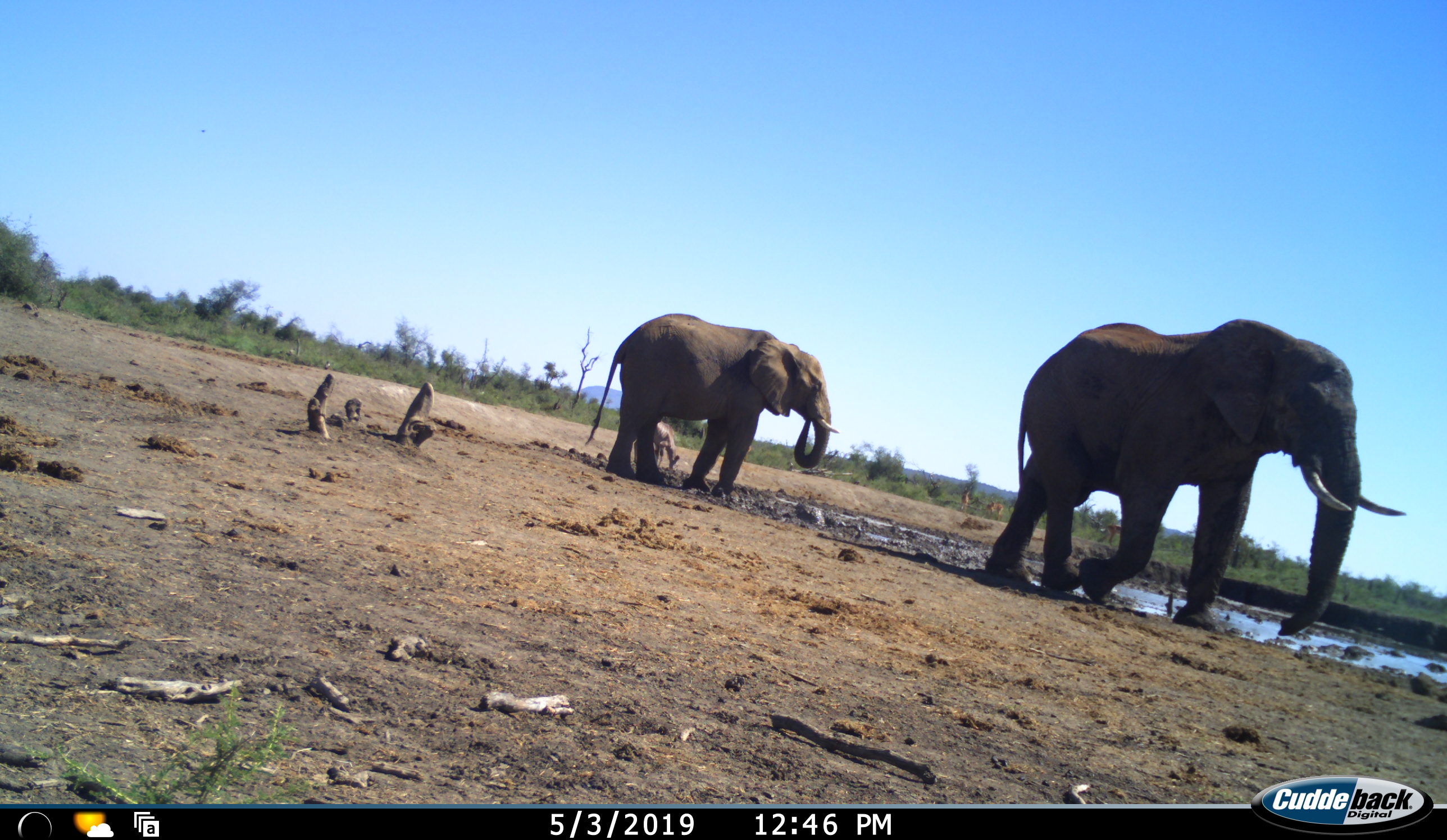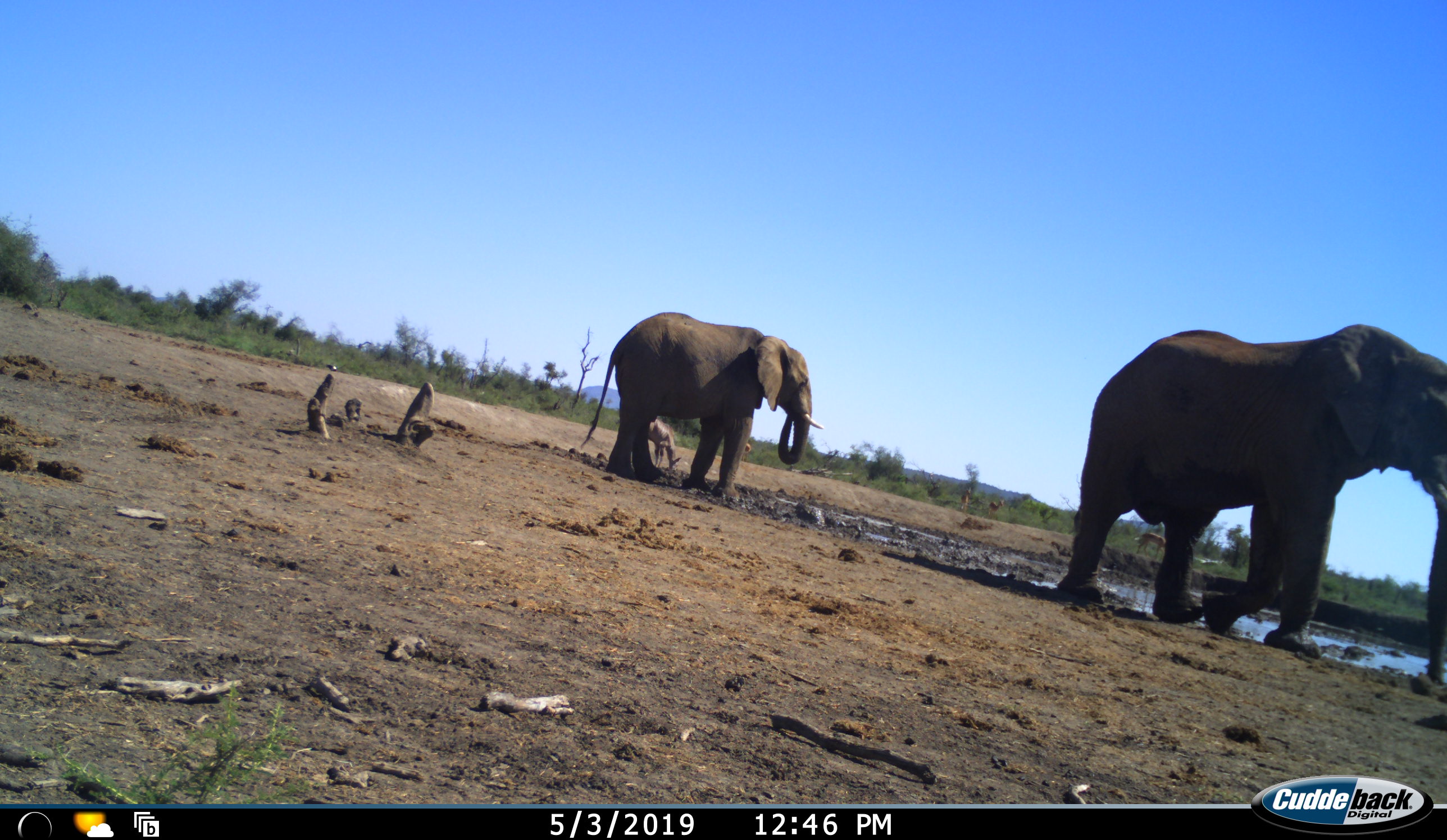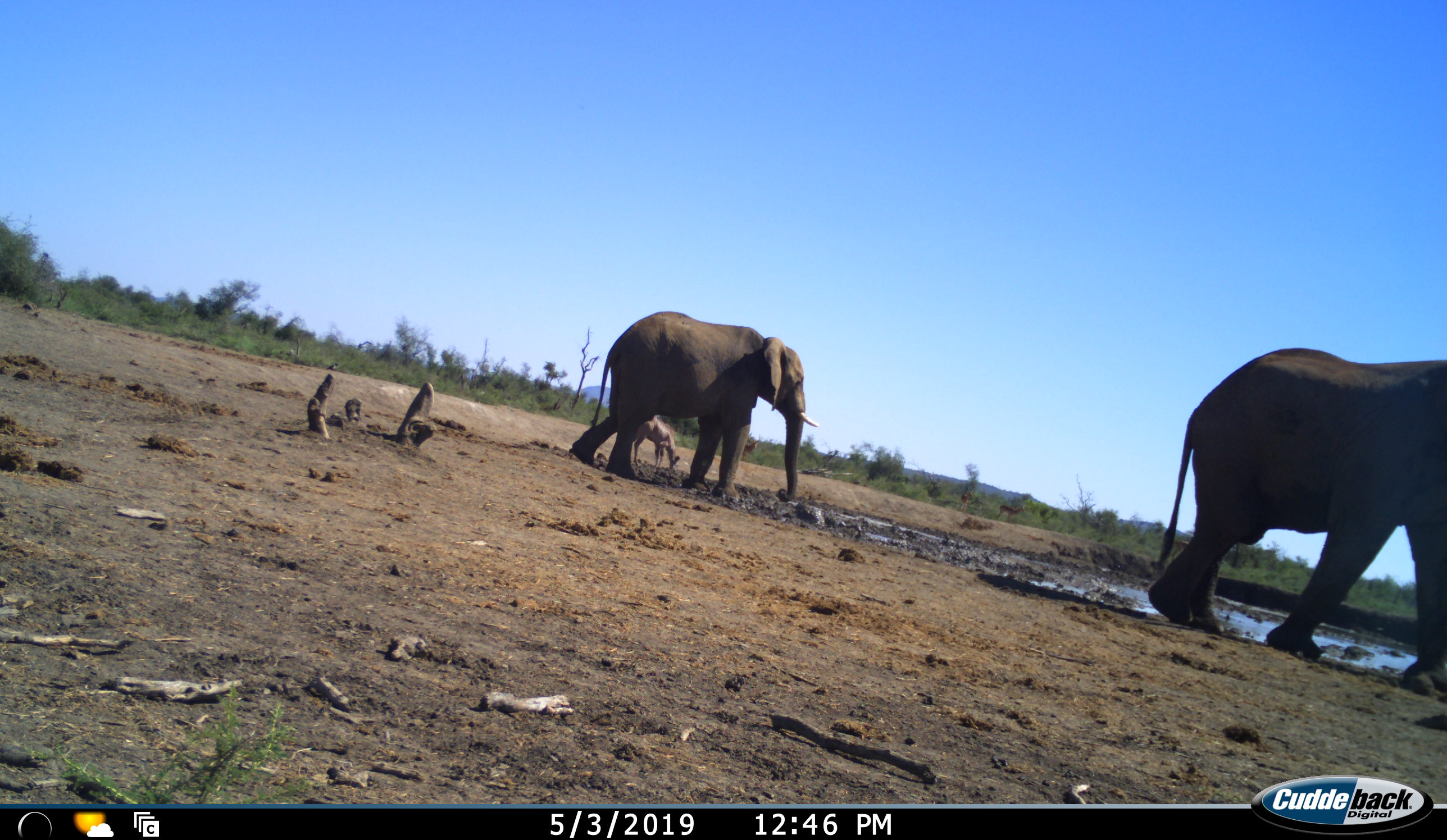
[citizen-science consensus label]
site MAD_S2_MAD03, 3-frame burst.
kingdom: Animalia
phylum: Chordata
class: Mammalia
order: Proboscidea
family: Elephantidae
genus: Loxodonta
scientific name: Loxodonta africana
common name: african bush elephant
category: elephant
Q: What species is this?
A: Elephant (african bush elephant) (Loxodonta africana).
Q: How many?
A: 2.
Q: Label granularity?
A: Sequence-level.